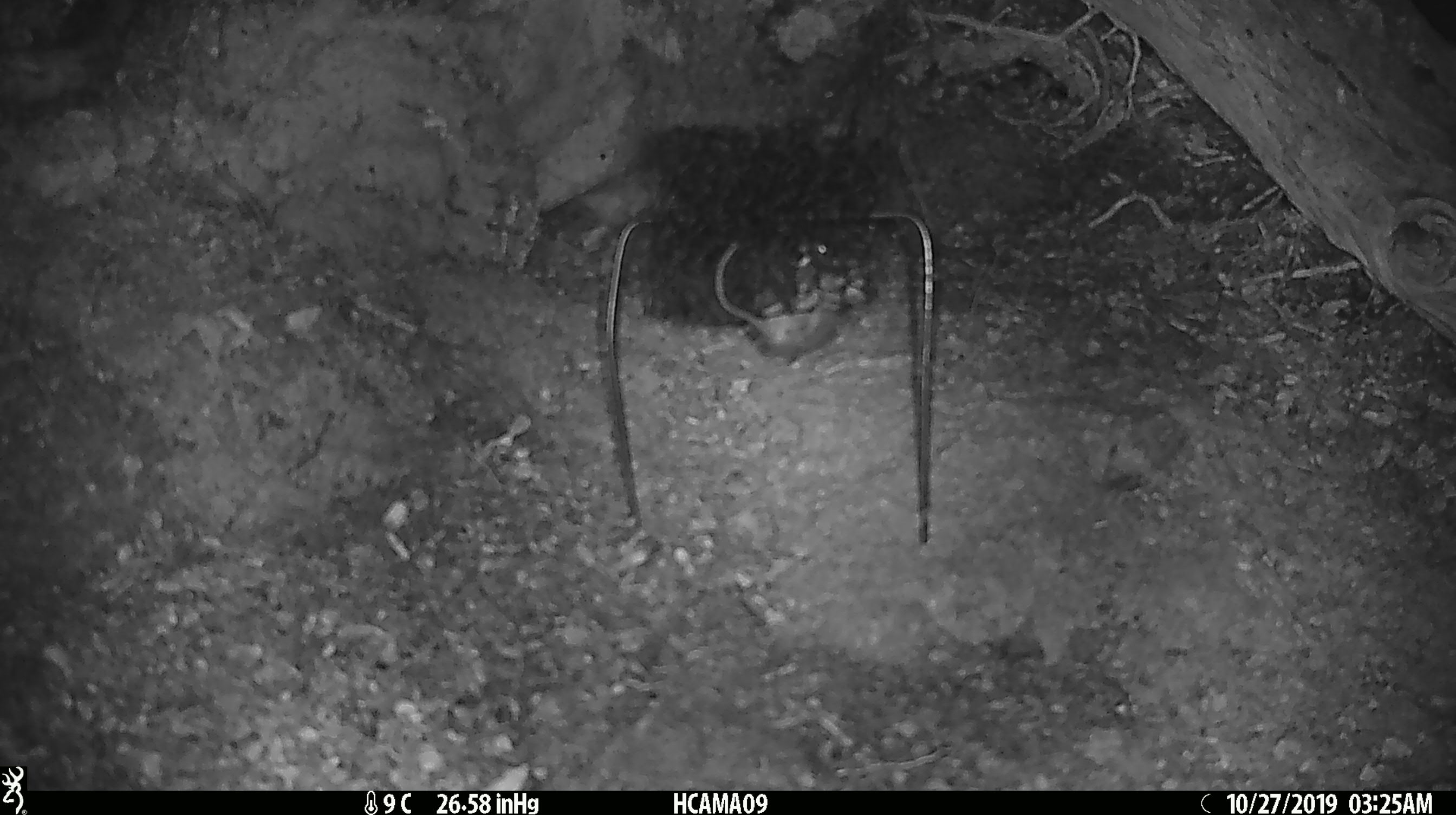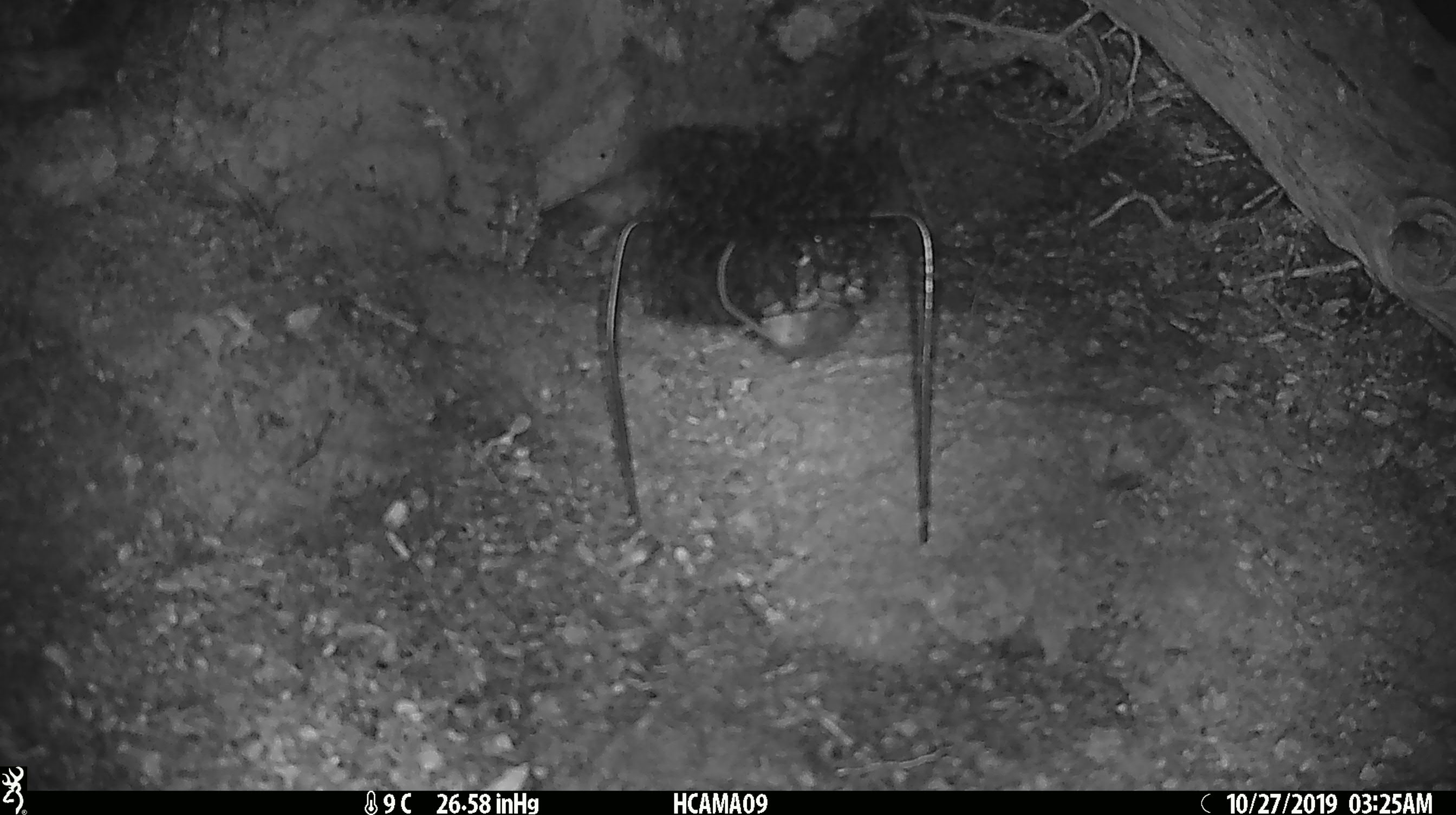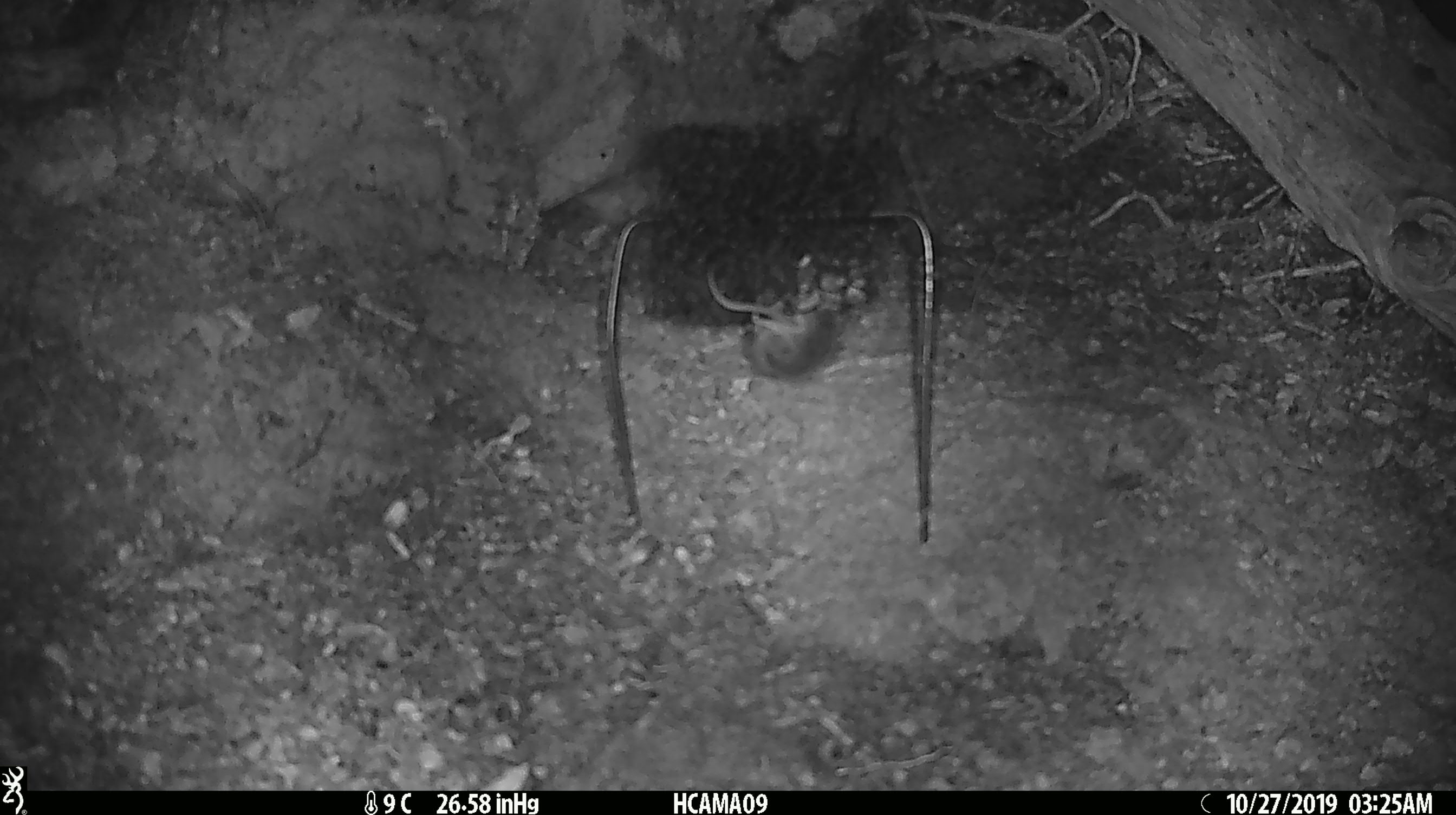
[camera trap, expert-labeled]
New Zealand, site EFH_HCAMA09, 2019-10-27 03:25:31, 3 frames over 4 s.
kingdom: Animalia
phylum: Chordata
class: Mammalia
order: Rodentia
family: Muridae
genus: Mus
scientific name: Mus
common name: mouse